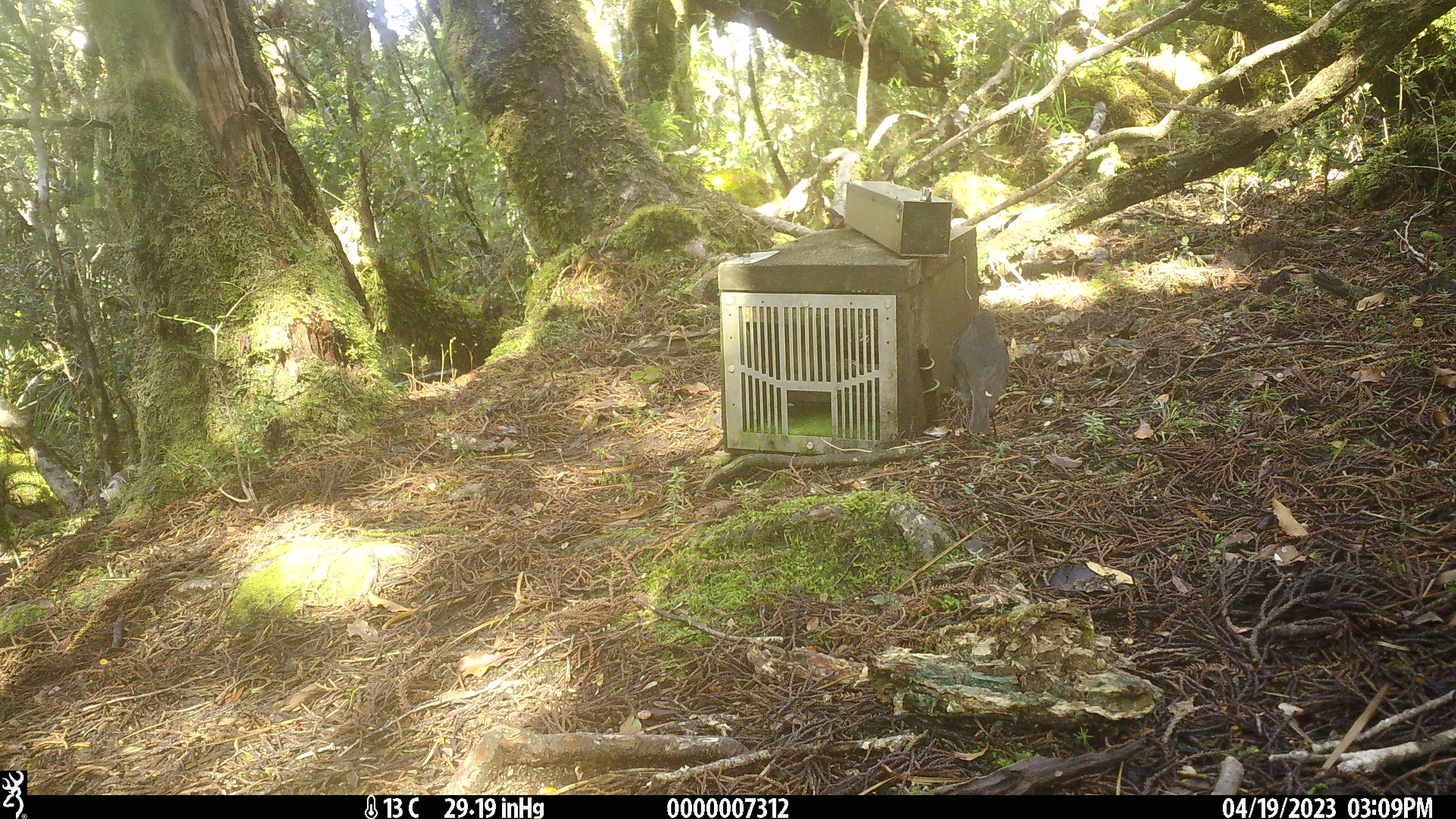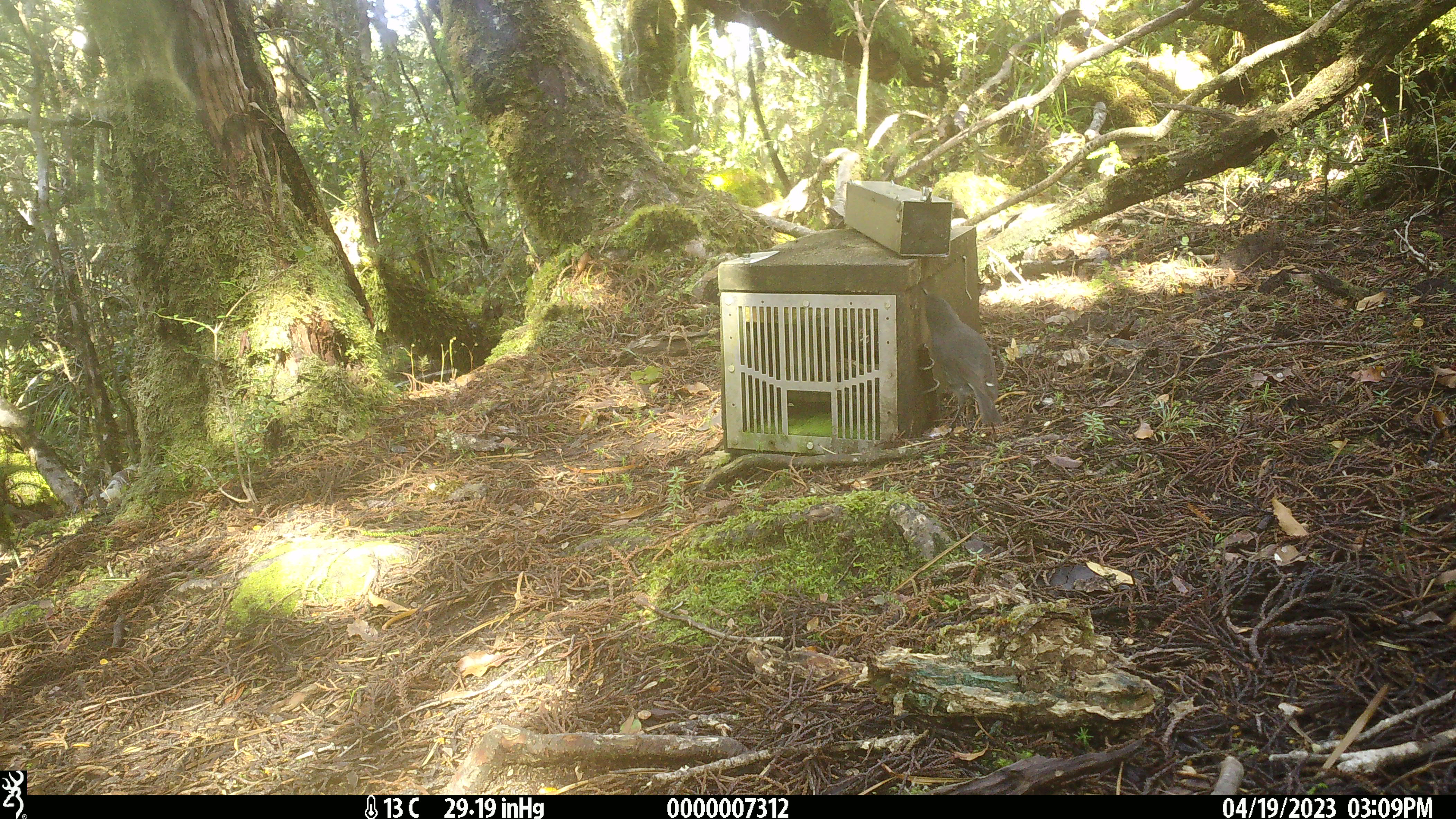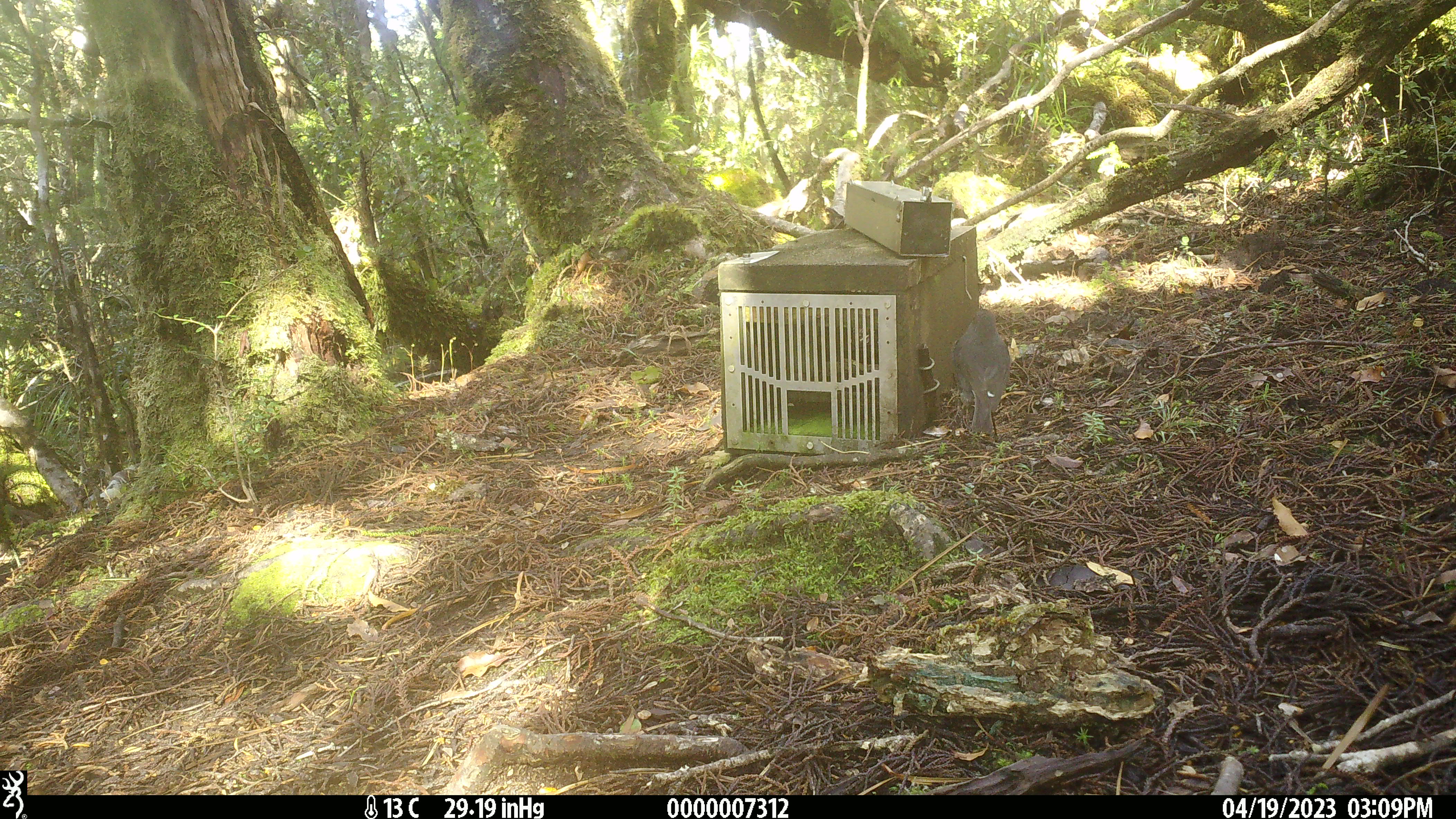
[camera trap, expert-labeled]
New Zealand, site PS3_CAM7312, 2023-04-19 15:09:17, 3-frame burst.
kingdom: Animalia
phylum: Chordata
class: Aves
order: Passeriformes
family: Petroicidae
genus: Petroica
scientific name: Petroica australis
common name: new zealand robin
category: robin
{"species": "robin (new zealand robin) (Petroica australis)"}